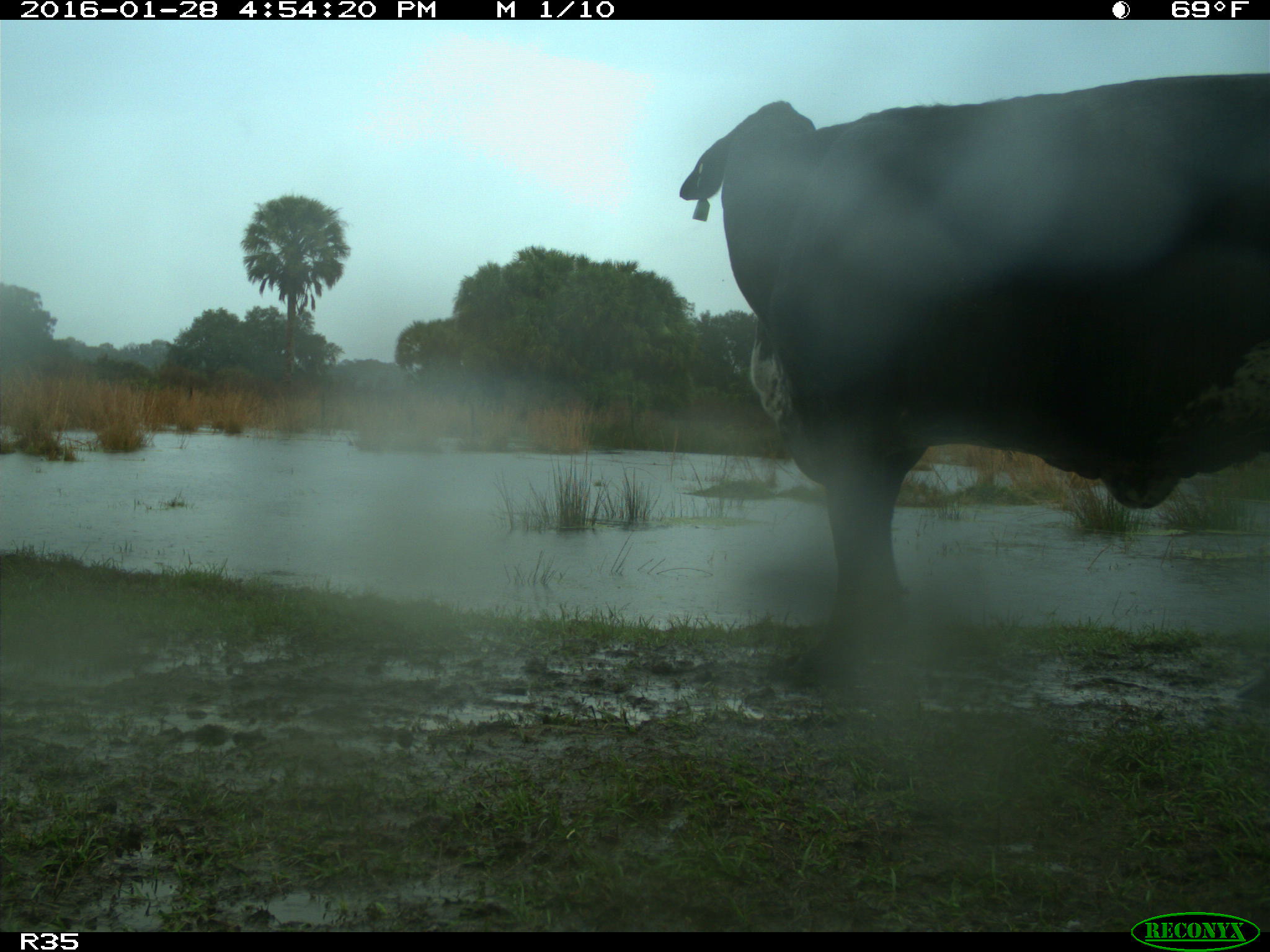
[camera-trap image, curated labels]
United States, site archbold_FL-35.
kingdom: Animalia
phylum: Chordata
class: Mammalia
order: Artiodactyla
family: Bovidae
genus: Bos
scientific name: Bos taurus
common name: domestic cow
Bos taurus (domestic cow).